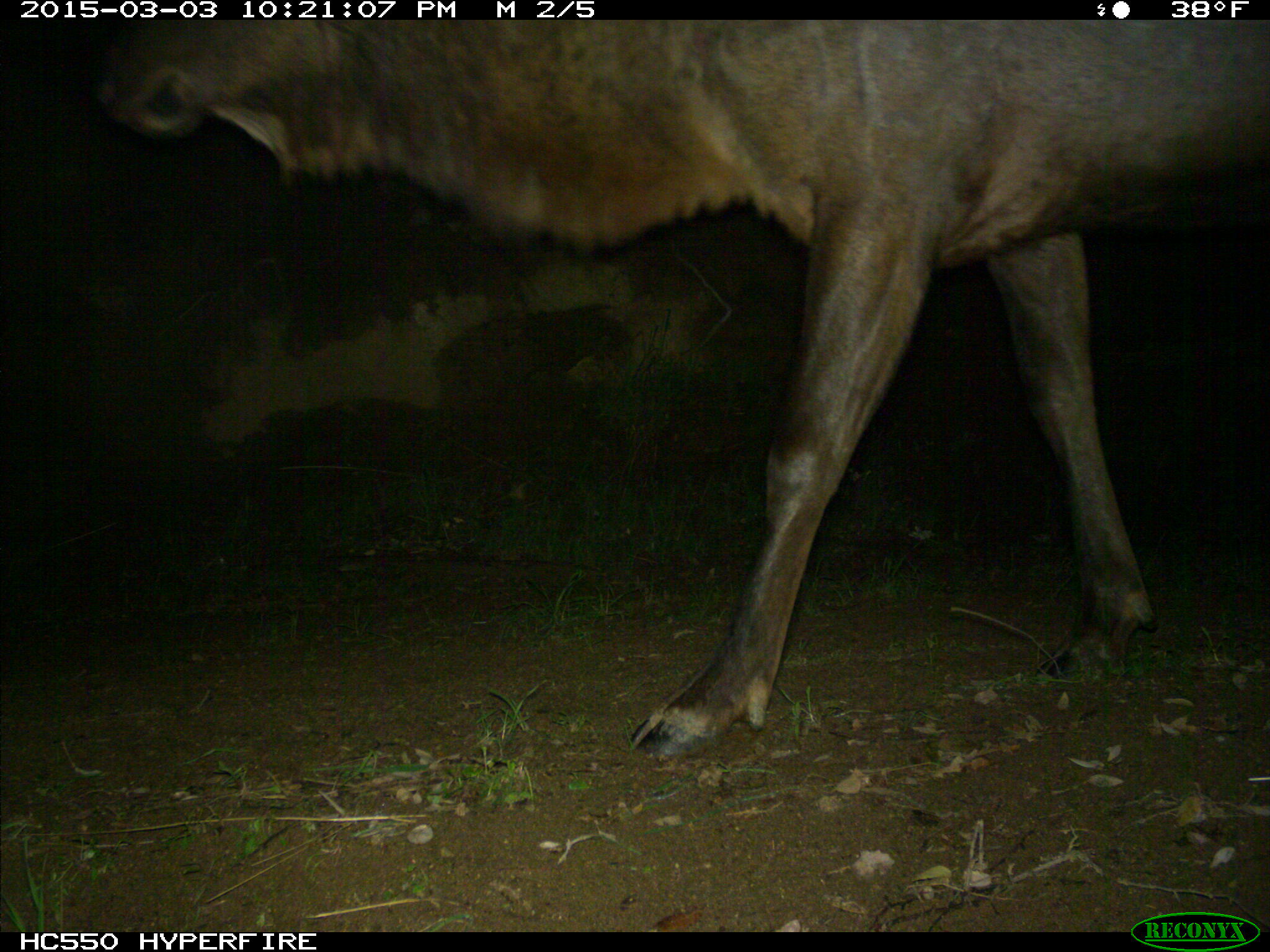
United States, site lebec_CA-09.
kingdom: Animalia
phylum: Chordata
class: Mammalia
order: Artiodactyla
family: Cervidae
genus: Cervus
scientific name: Cervus canadensis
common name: elk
Cervus canadensis (elk).